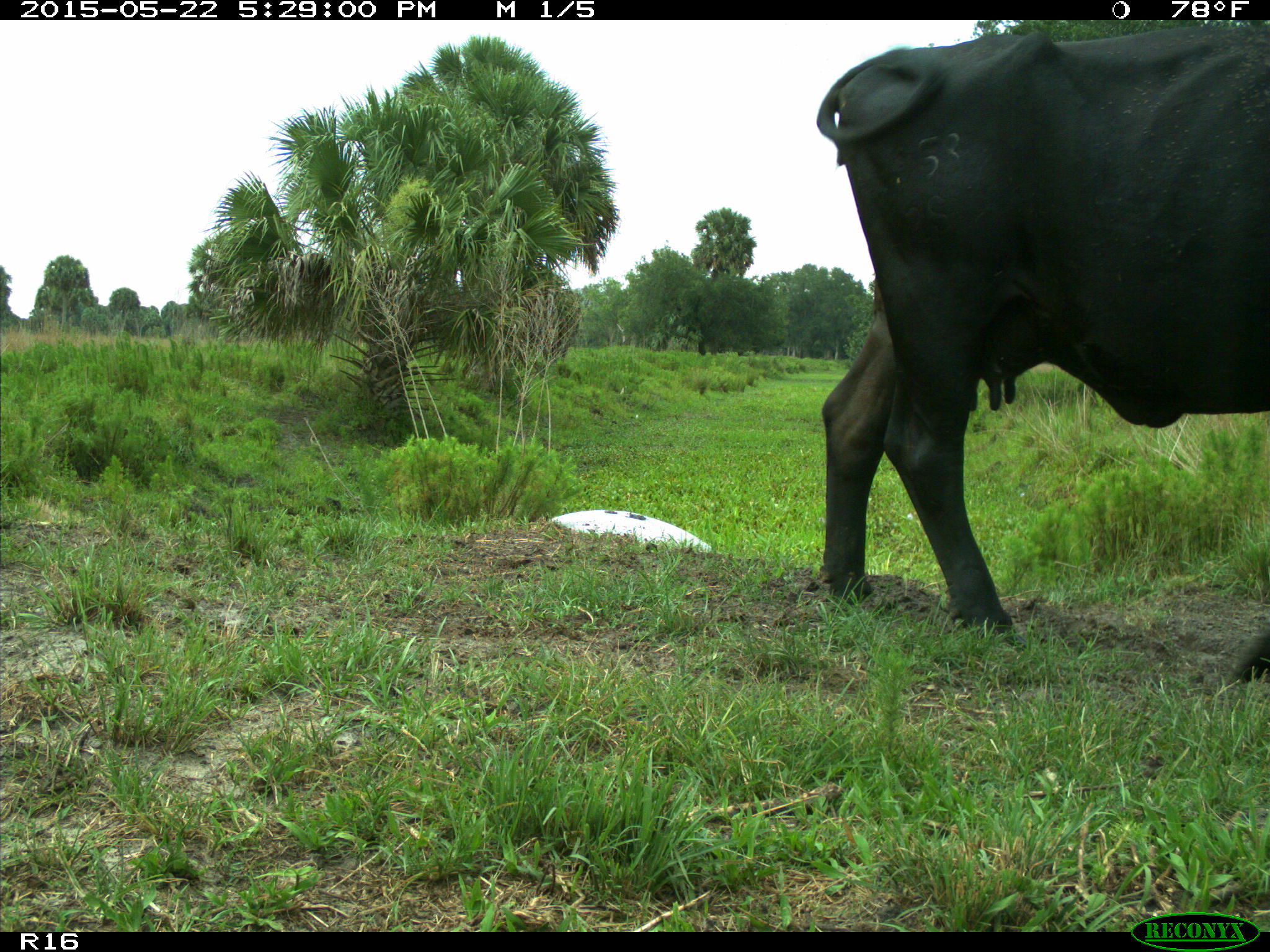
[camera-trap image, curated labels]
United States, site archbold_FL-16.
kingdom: Animalia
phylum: Chordata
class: Mammalia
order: Artiodactyla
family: Bovidae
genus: Bos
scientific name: Bos taurus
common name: domestic cow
Bos taurus (domestic cow).